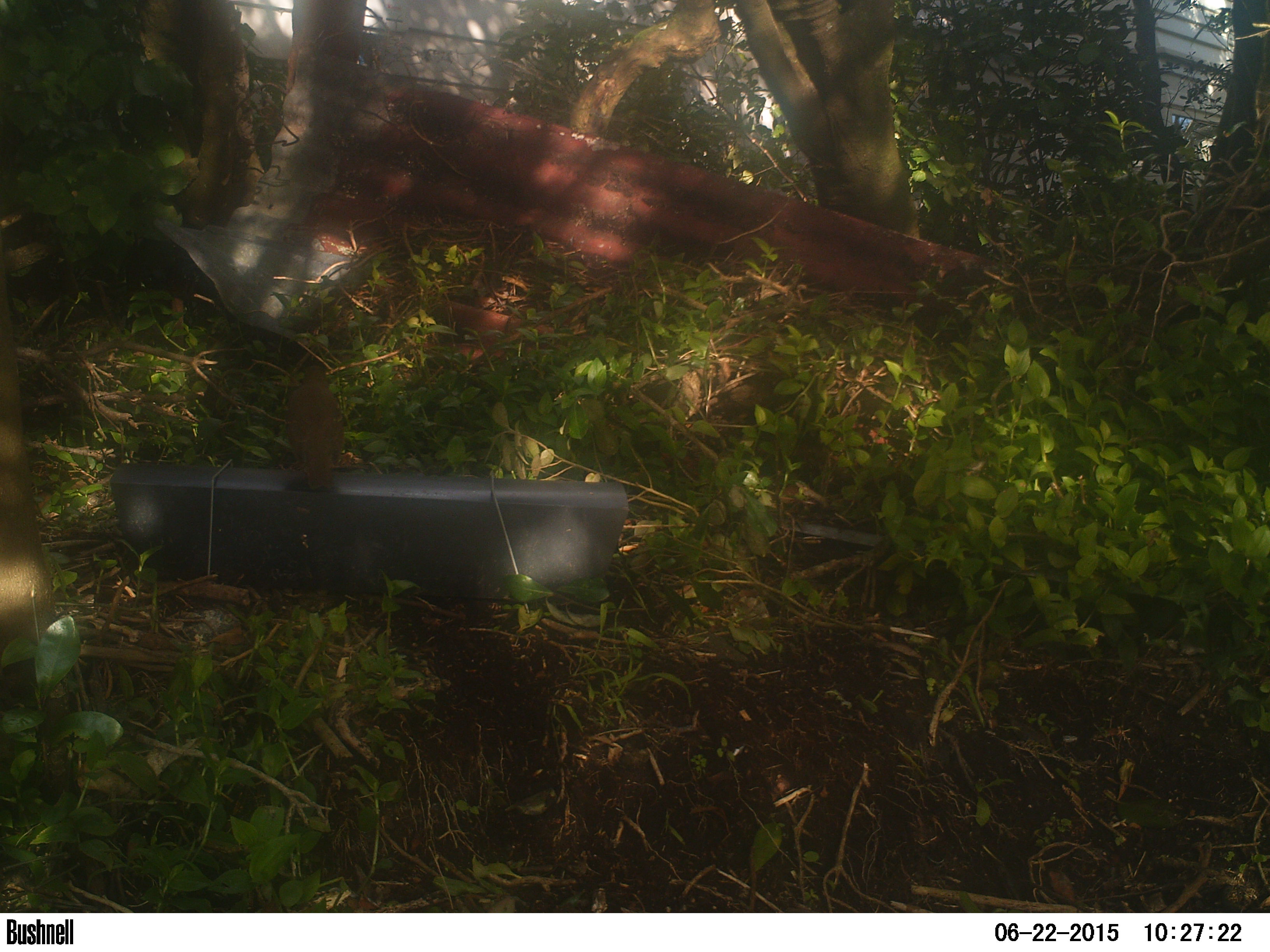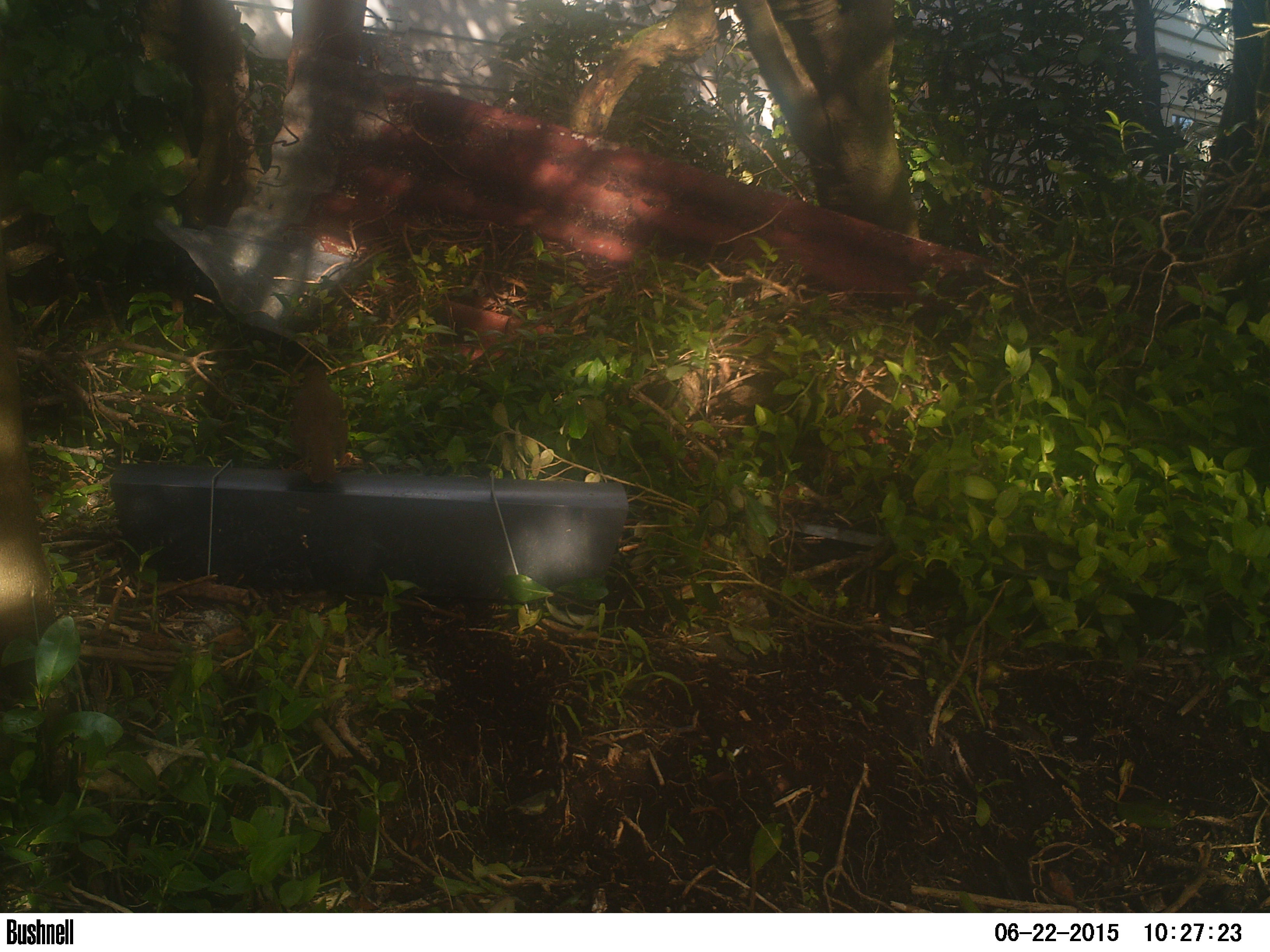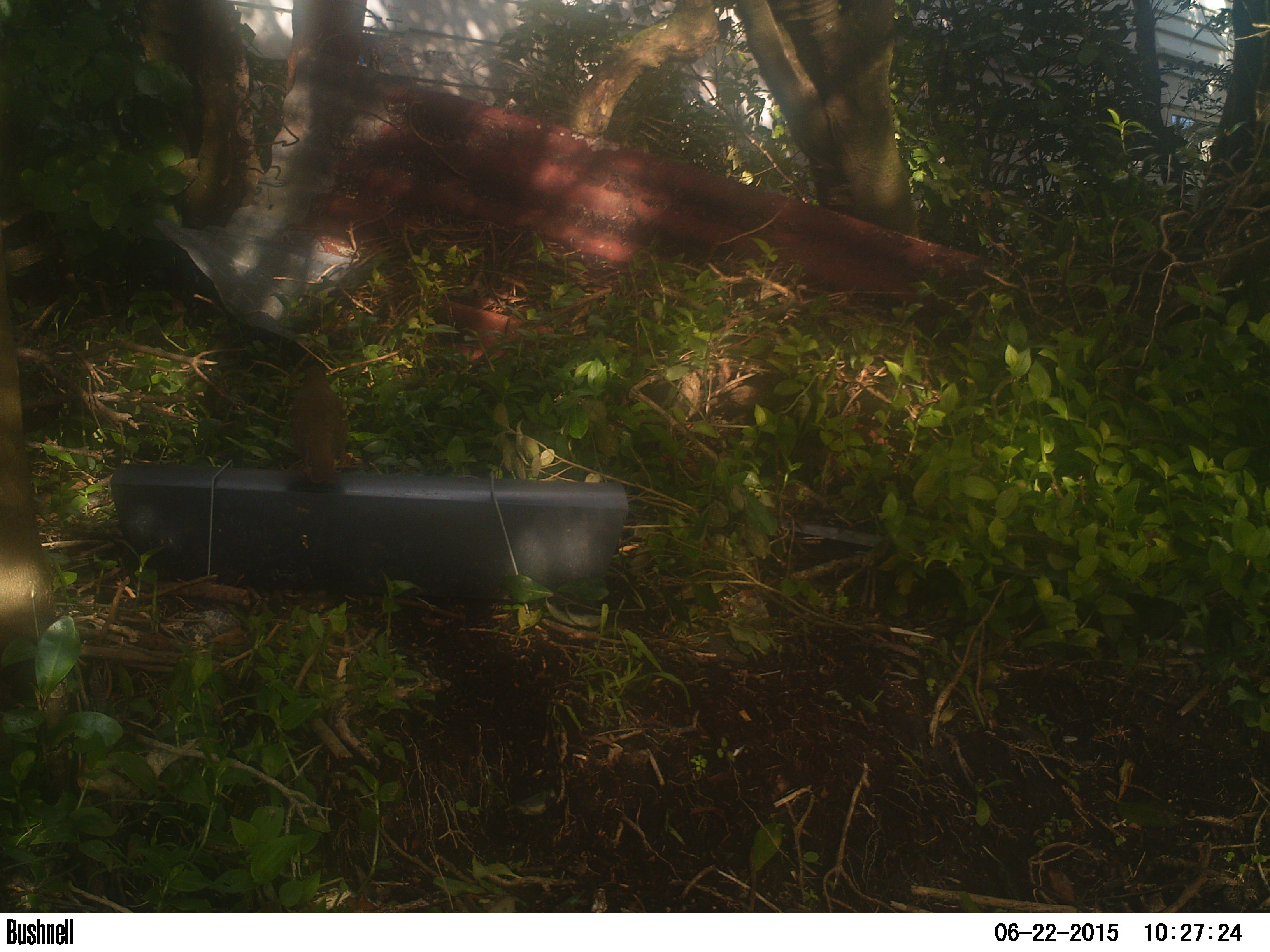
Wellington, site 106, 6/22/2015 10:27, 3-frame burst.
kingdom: Animalia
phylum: Chordata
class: Aves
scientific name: Aves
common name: bird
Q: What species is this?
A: Bird (Aves).